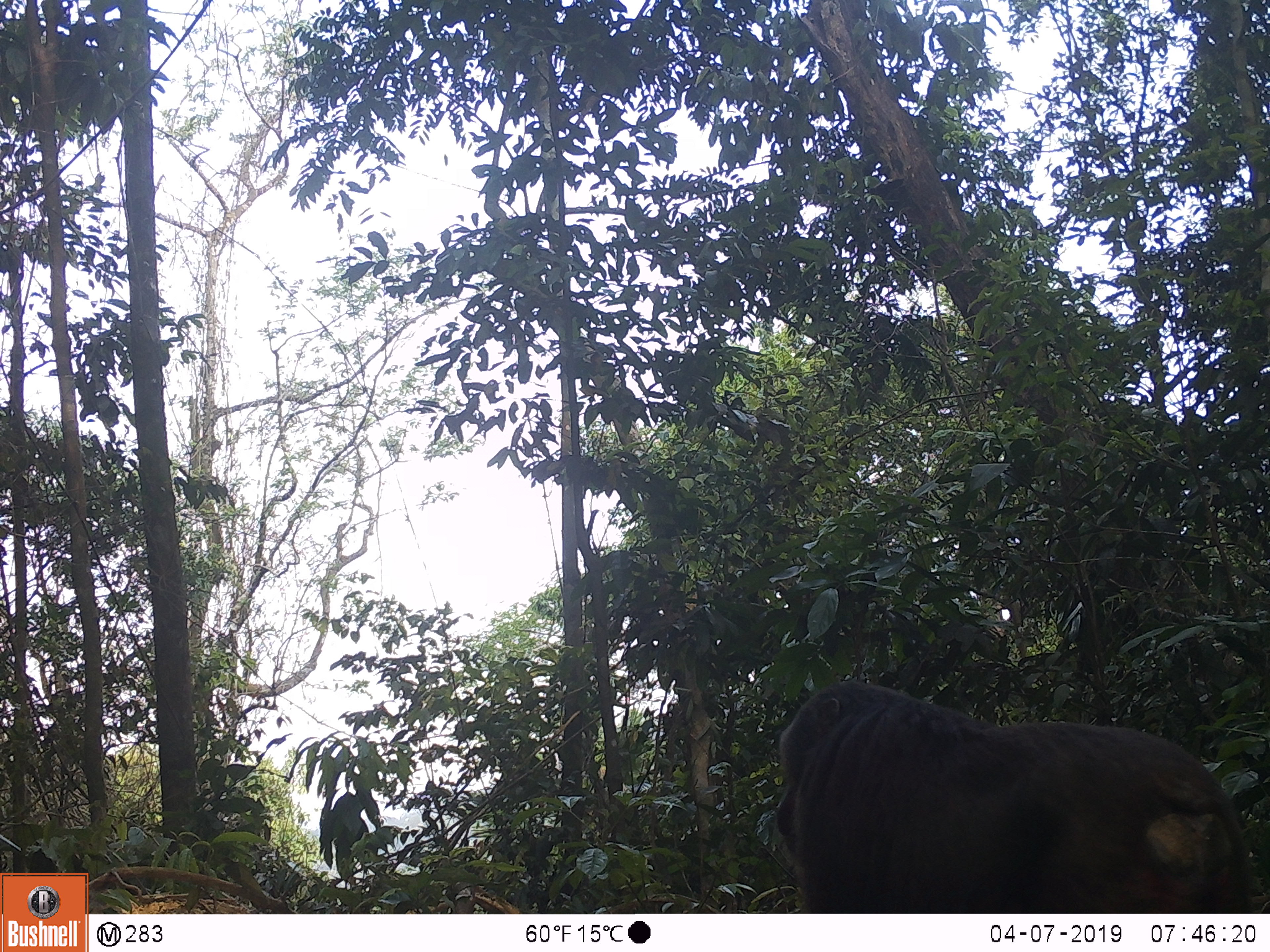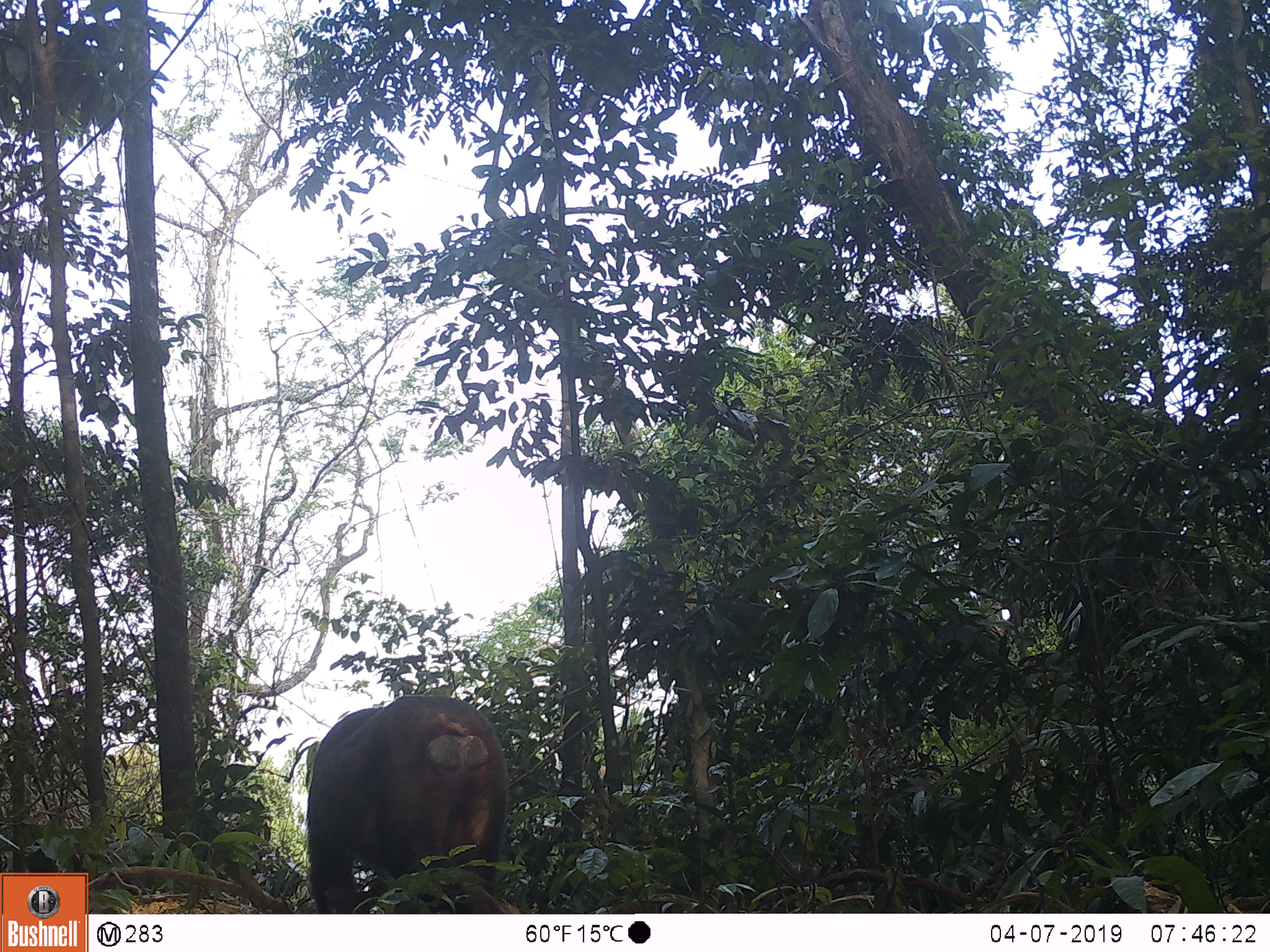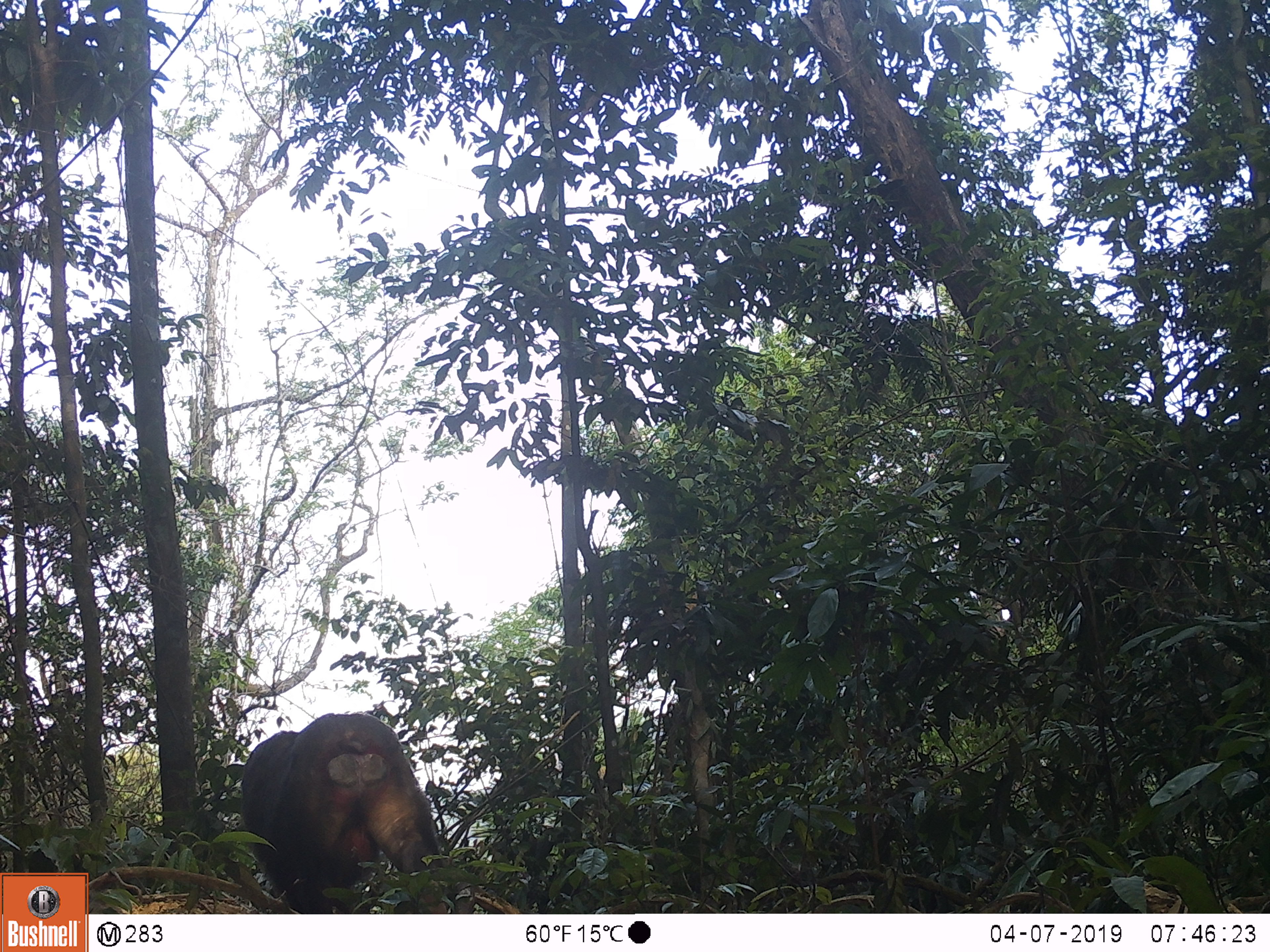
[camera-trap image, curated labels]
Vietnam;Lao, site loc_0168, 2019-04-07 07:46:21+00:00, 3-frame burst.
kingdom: Animalia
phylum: Chordata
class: Mammalia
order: Primates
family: Cercopithecidae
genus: Macaca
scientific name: Macaca arctoides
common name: stump-tailed macaque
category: stump tailed macaque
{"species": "stump tailed macaque (stump-tailed macaque) (Macaca arctoides)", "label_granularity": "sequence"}